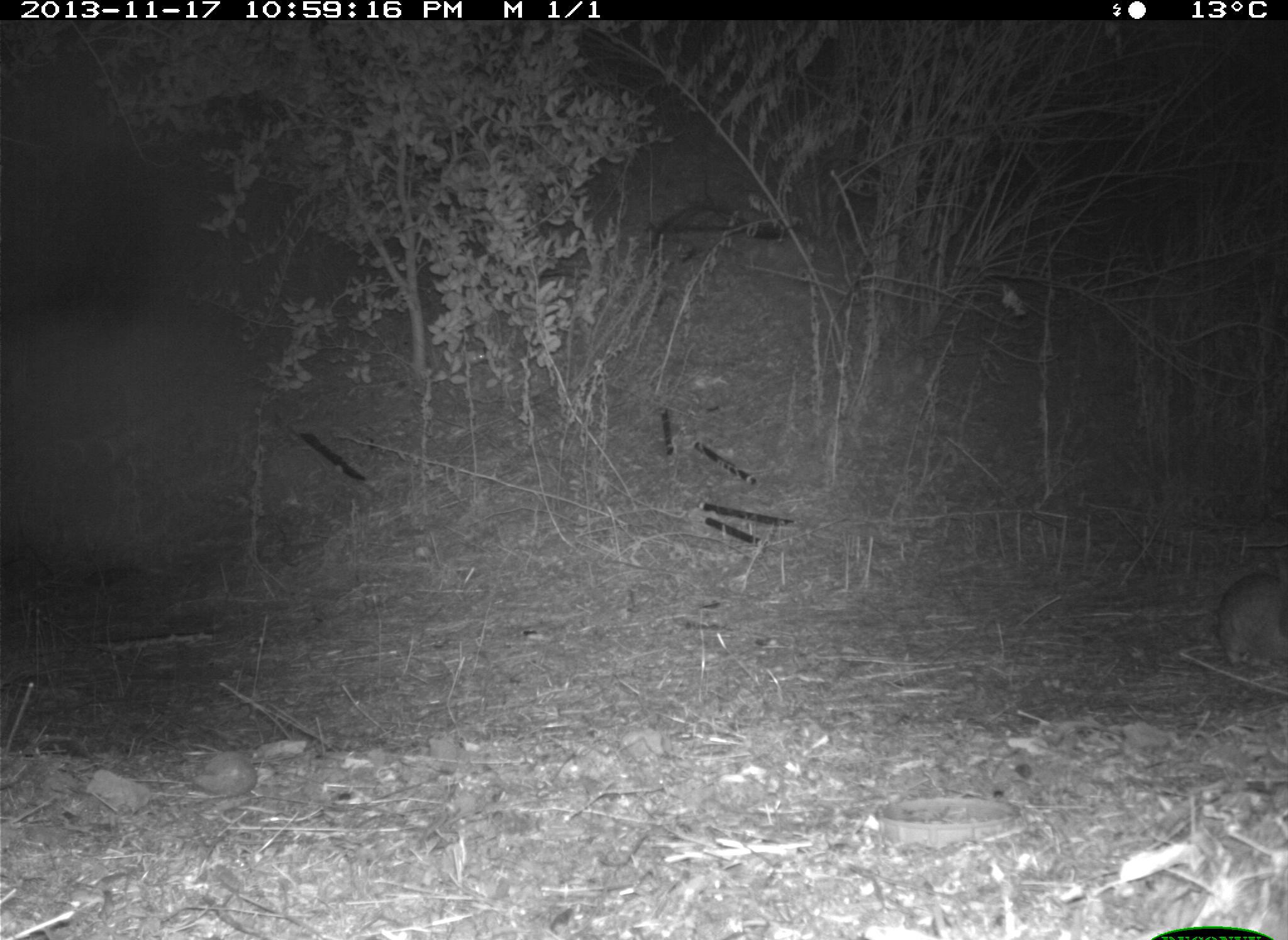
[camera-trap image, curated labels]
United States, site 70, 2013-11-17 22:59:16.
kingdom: Animalia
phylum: Chordata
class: Mammalia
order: Lagomorpha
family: Leporidae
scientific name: Leporidae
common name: rabbits and hares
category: rabbit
Rabbit (rabbits and hares) (Leporidae).